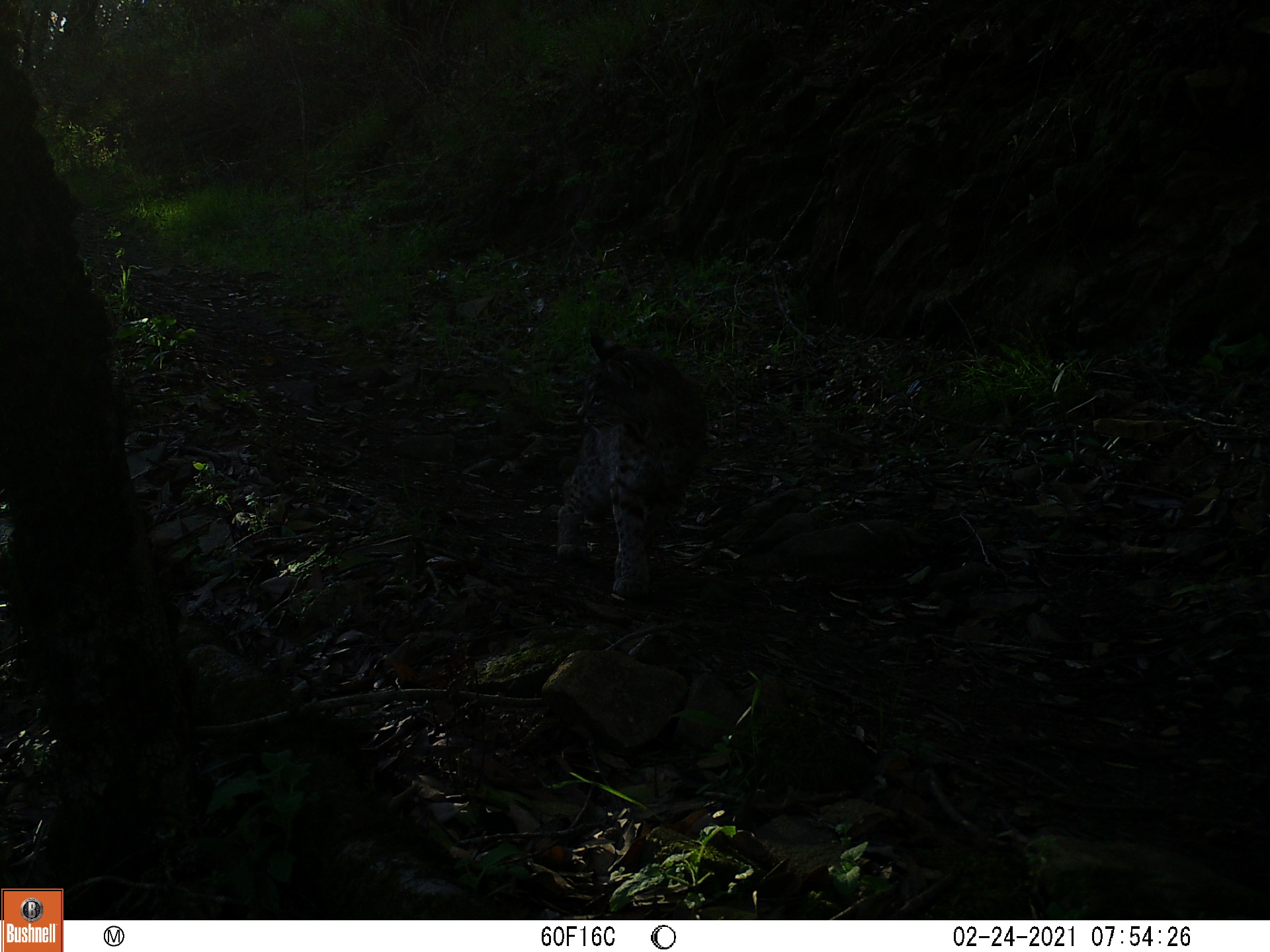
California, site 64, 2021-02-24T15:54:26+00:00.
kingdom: Animalia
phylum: Chordata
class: Mammalia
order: Carnivora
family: Felidae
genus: Lynx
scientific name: Lynx rufus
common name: bobcat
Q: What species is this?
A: Bobcat (Lynx rufus).